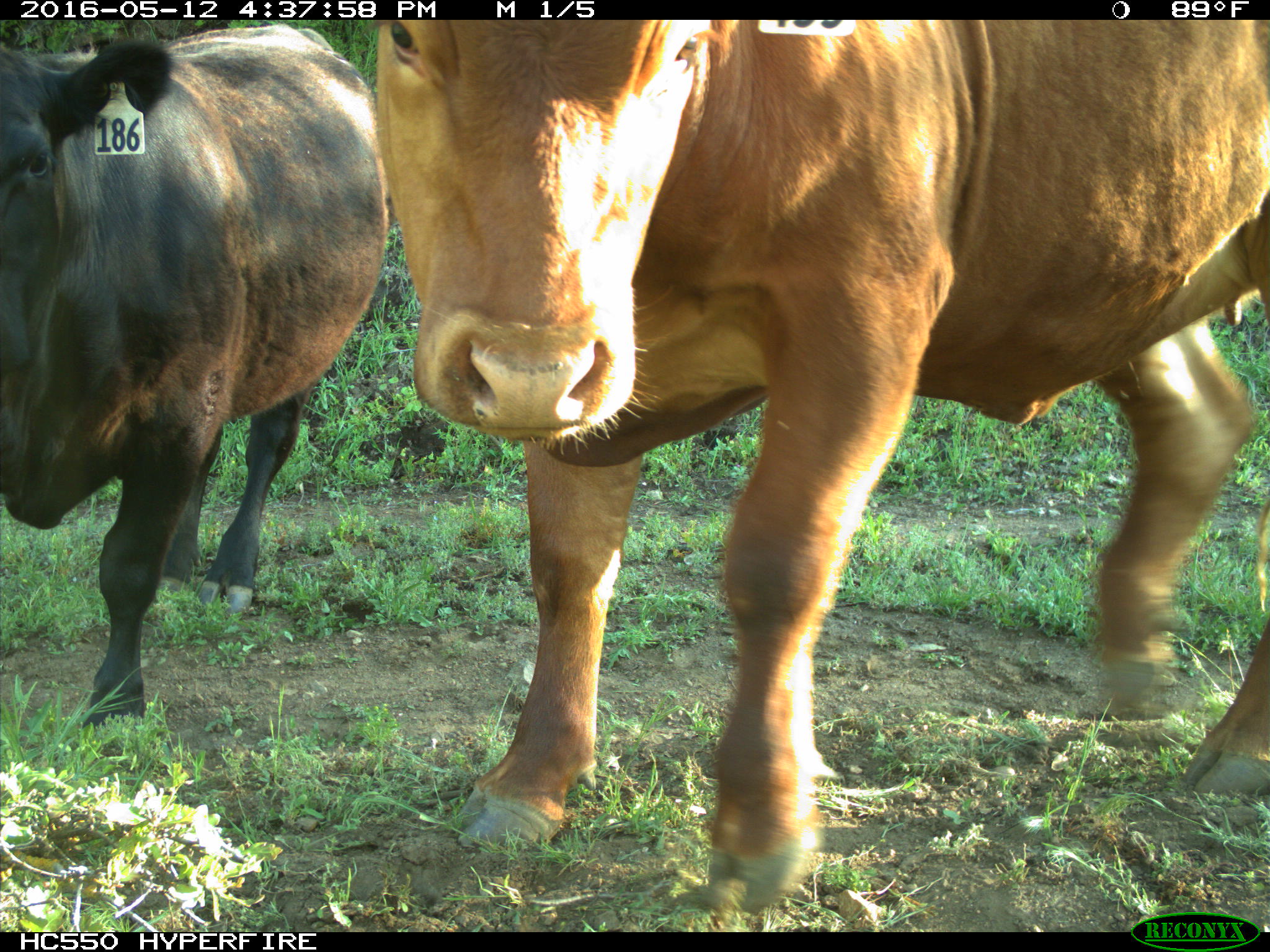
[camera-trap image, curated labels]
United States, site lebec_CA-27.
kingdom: Animalia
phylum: Chordata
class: Mammalia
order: Artiodactyla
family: Bovidae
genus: Bos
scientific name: Bos taurus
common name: domestic cow